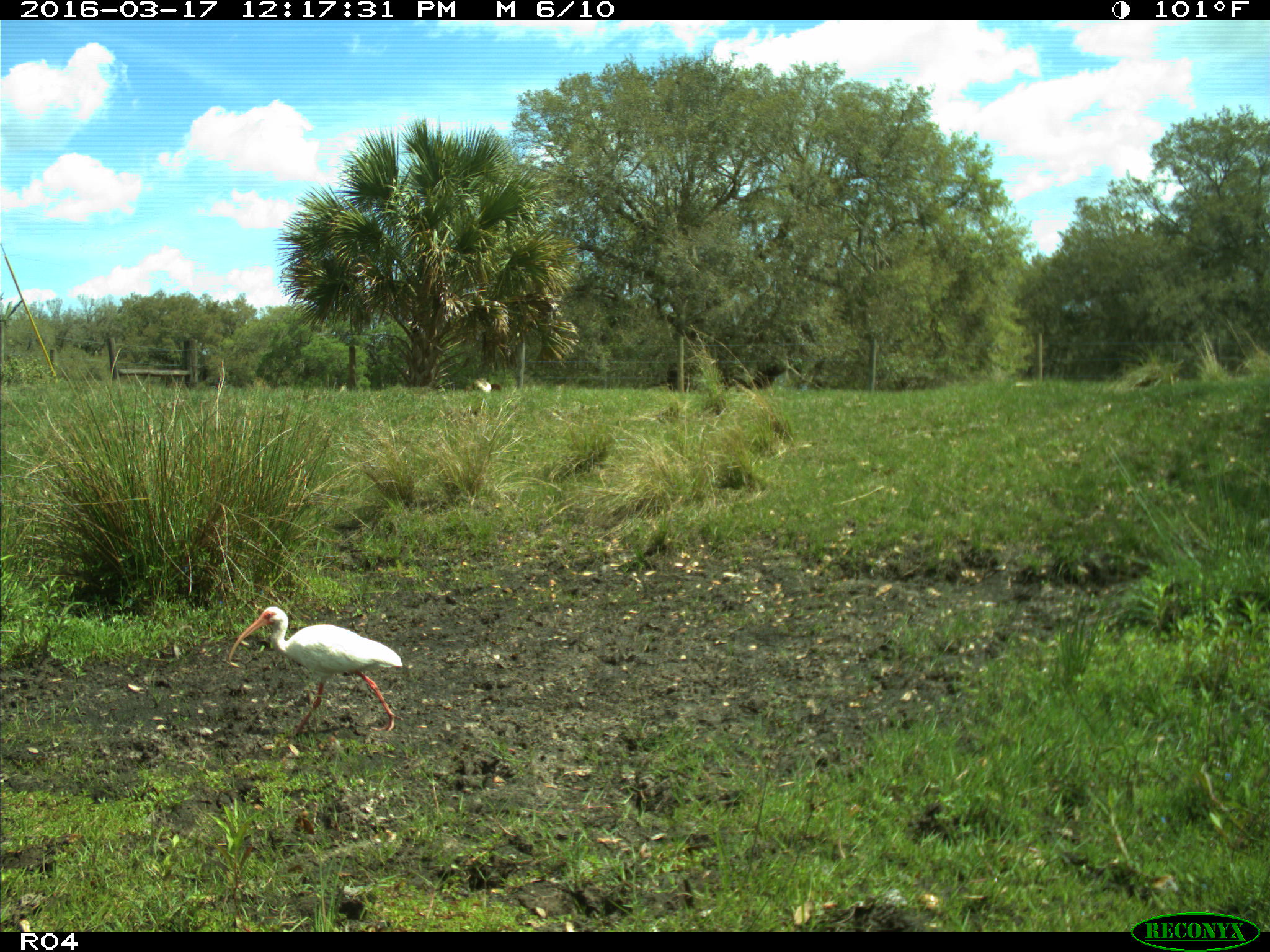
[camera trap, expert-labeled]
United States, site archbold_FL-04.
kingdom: Animalia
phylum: Chordata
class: Aves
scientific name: Aves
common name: birds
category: unidentified bird